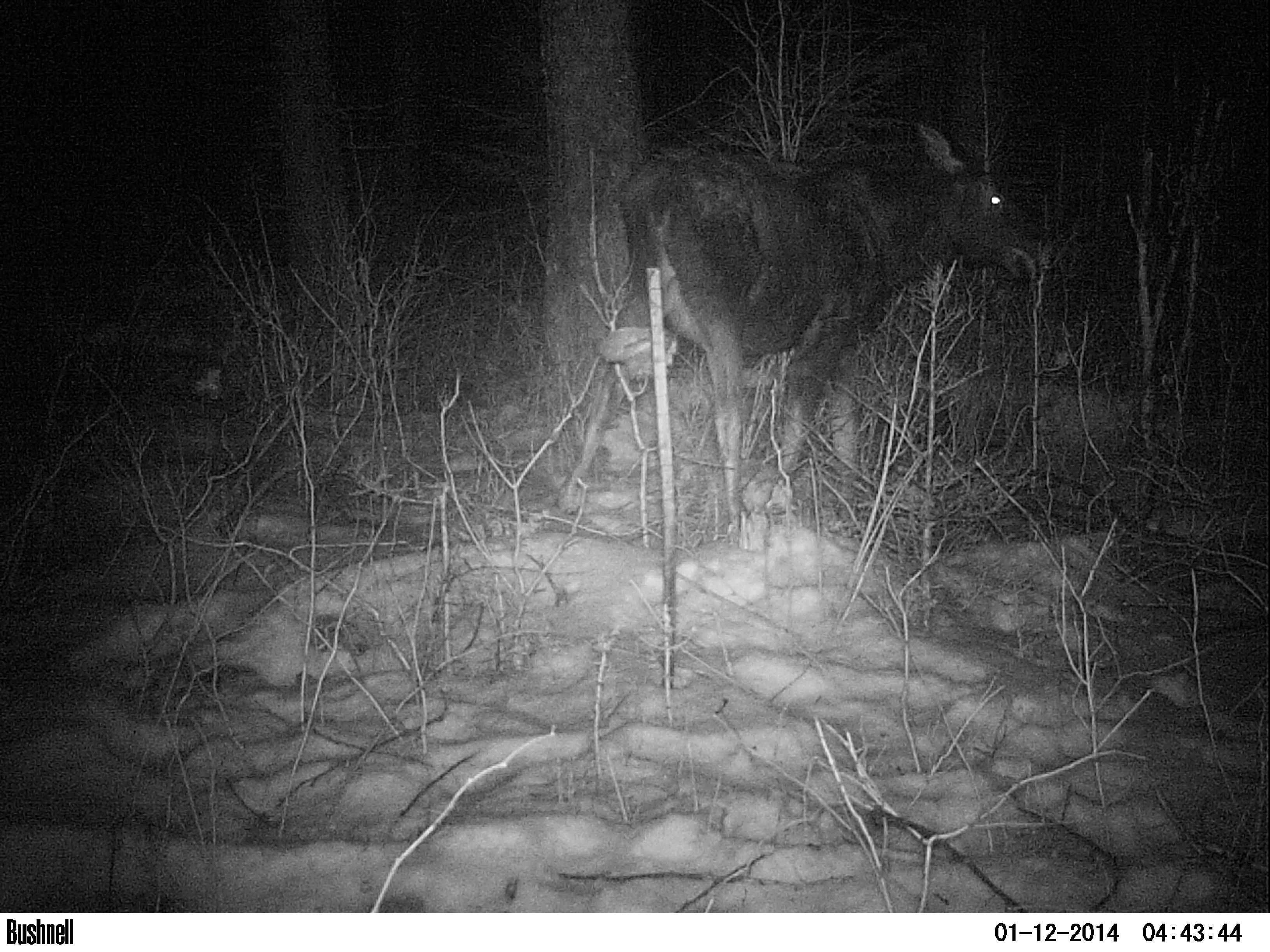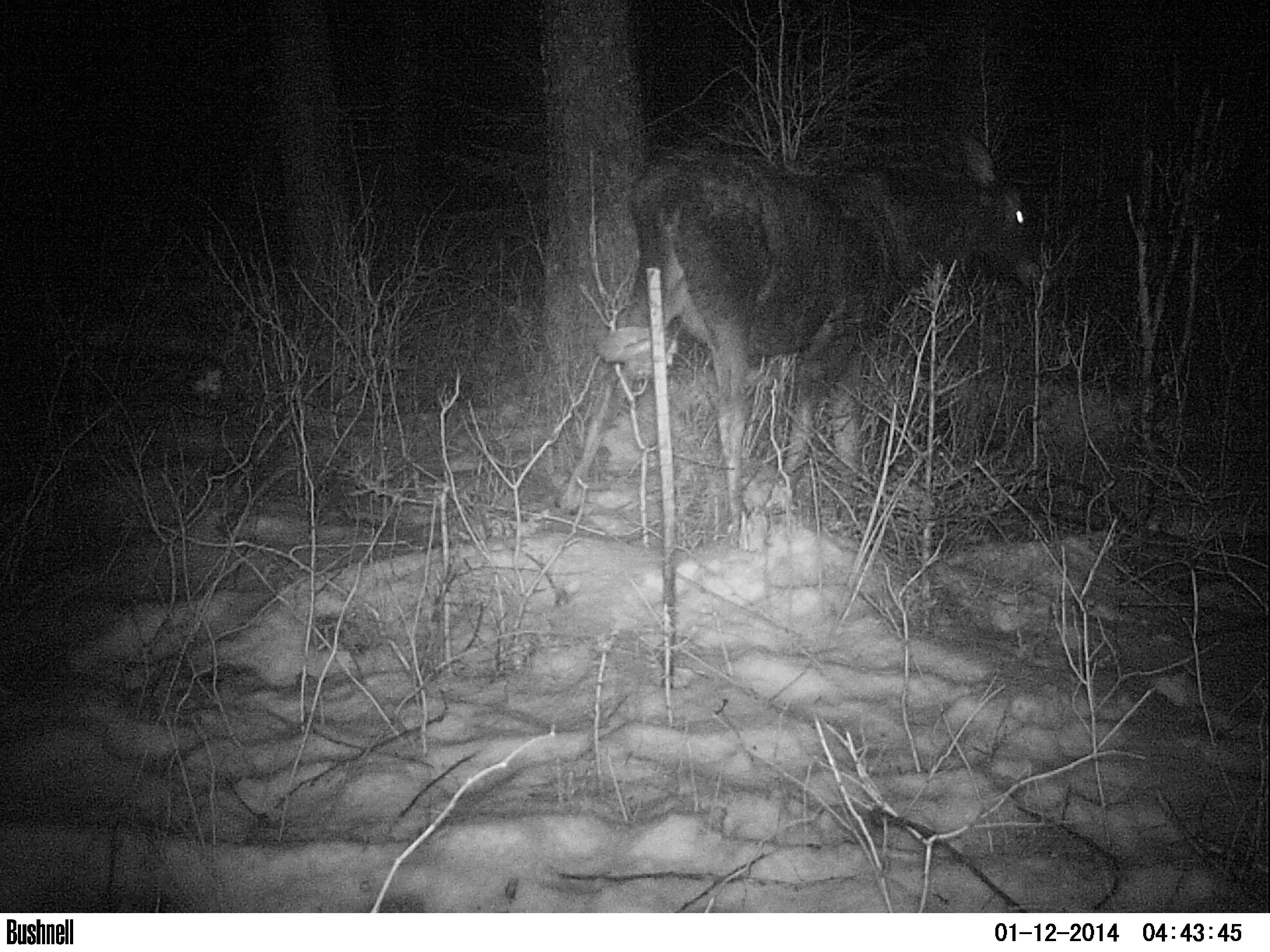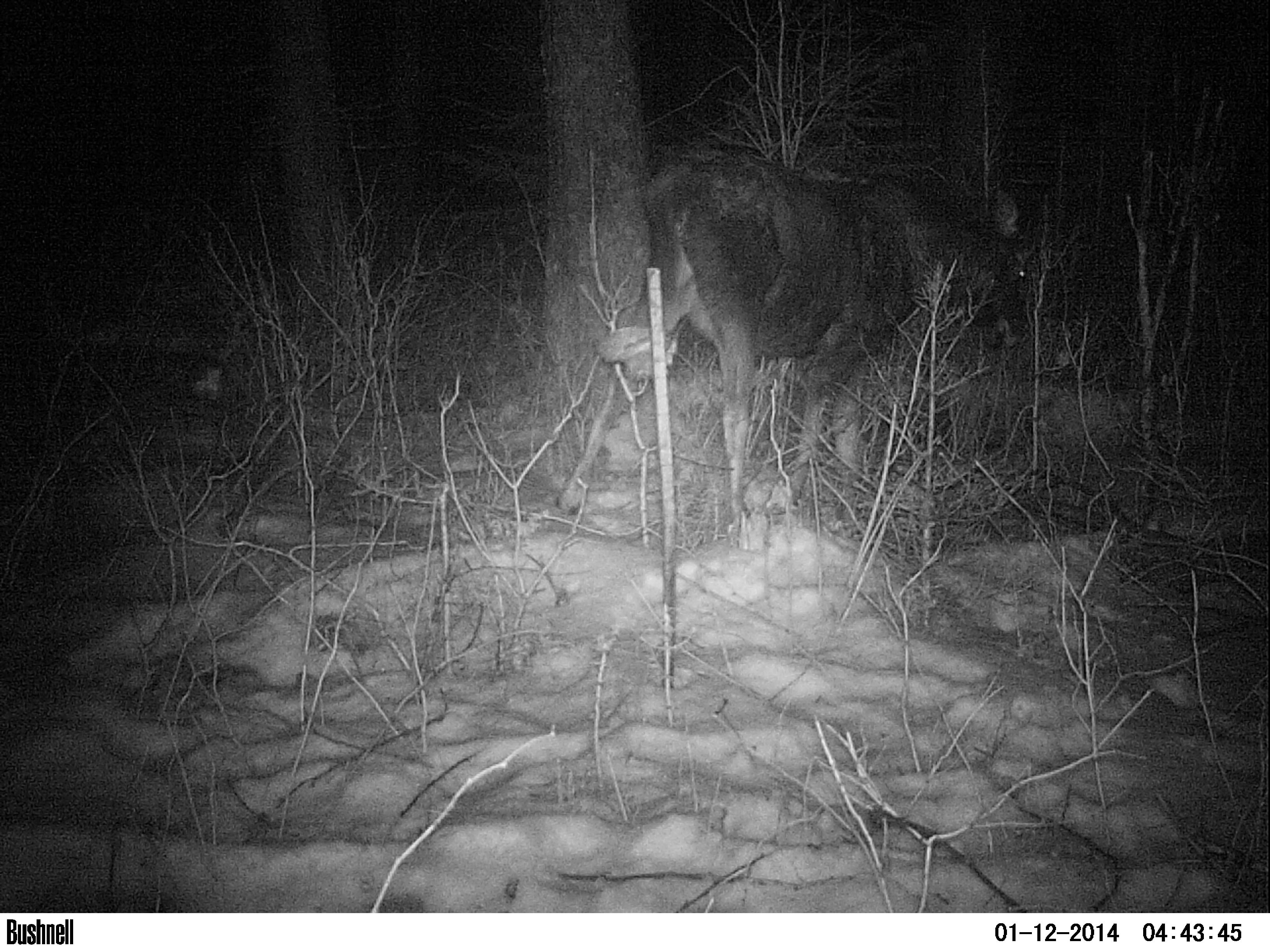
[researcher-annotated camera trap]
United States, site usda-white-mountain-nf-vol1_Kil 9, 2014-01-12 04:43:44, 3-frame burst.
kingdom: Animalia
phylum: Chordata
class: Mammalia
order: Artiodactyla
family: Cervidae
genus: Alces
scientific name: Alces alces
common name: moose